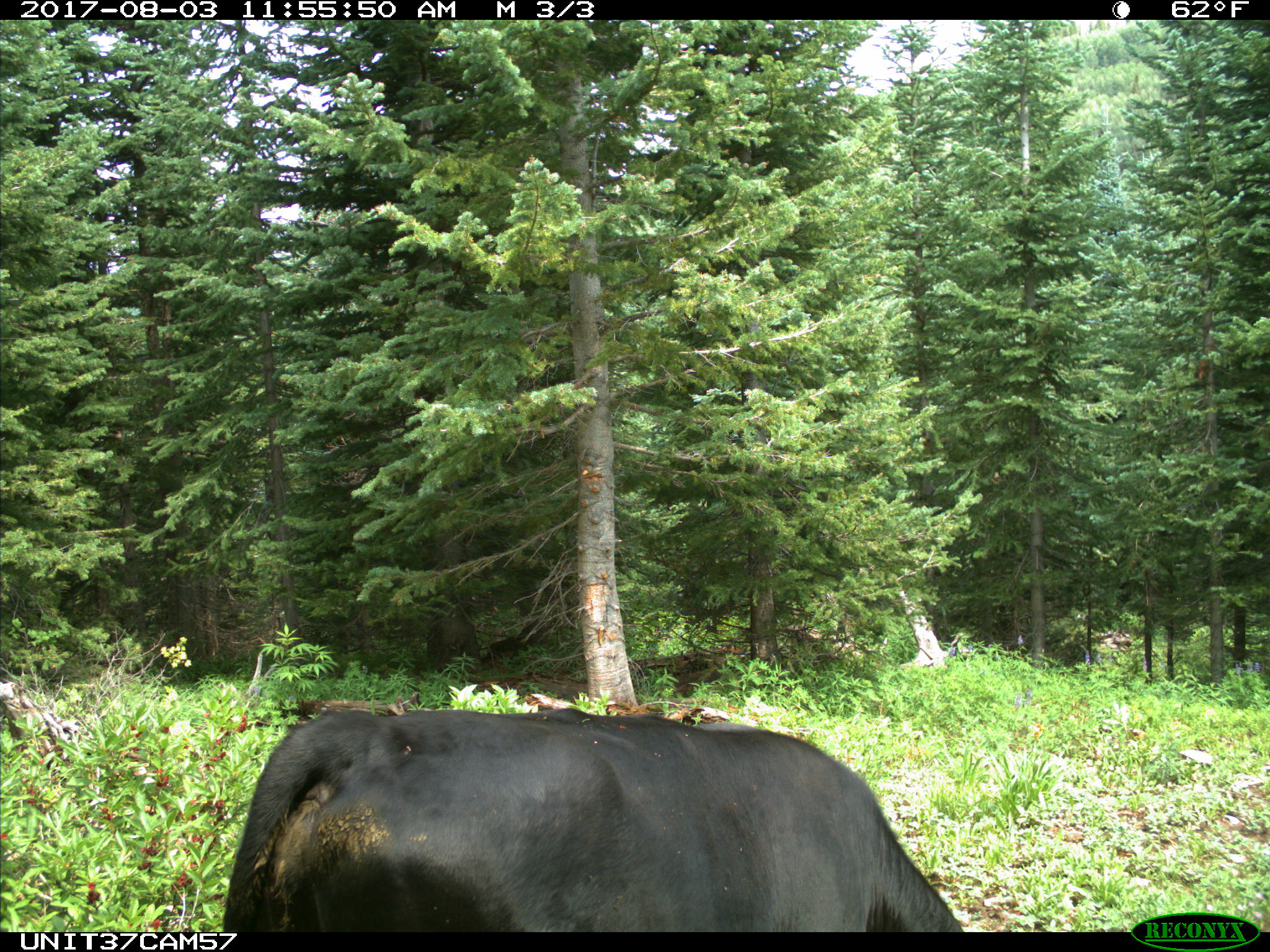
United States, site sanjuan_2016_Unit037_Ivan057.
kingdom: Animalia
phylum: Chordata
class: Mammalia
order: Artiodactyla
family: Bovidae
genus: Bos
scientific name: Bos taurus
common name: domestic cow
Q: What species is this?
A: Bos taurus (domestic cow).